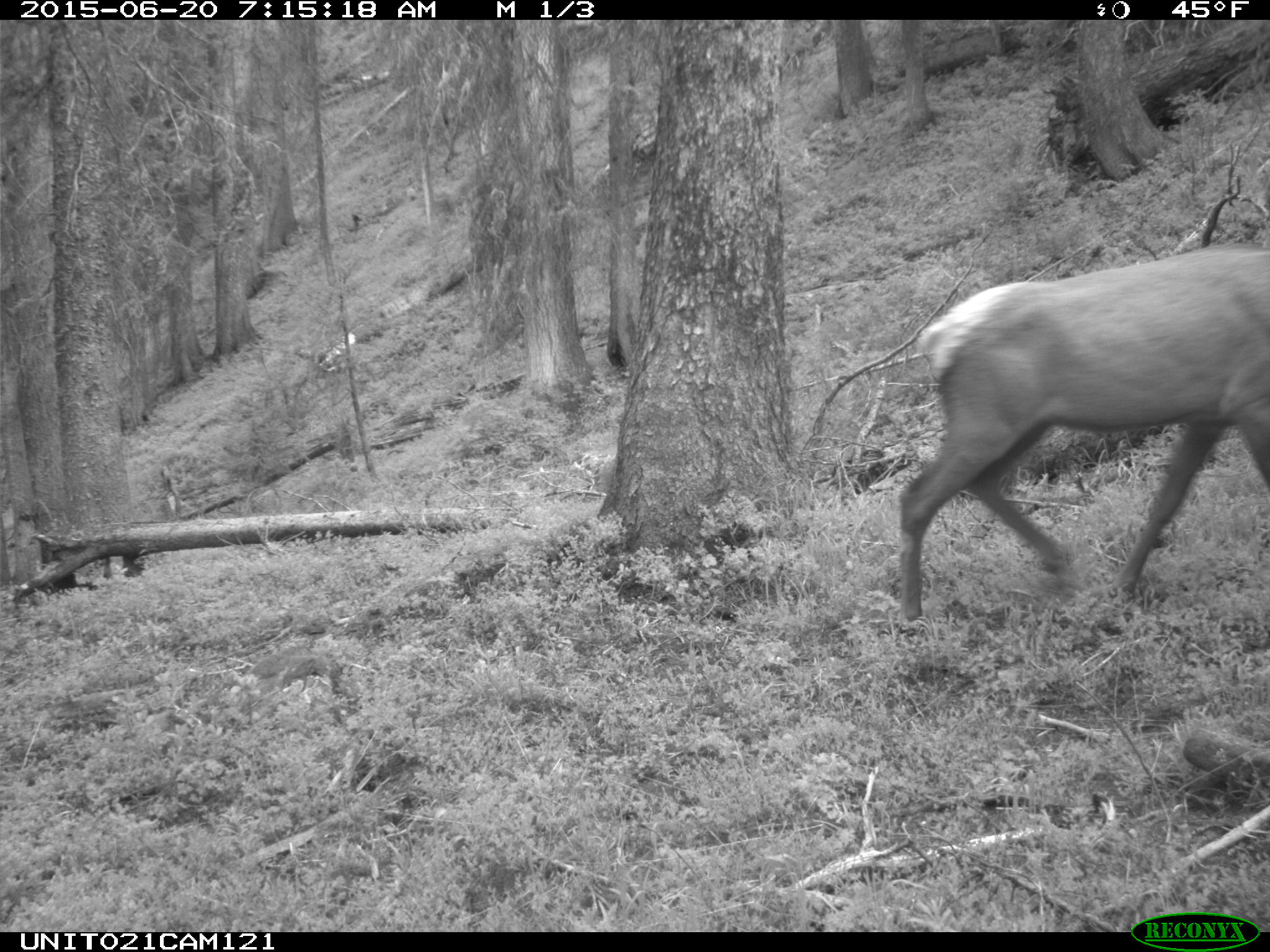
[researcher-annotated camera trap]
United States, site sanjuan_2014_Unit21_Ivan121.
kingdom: Animalia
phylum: Chordata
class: Mammalia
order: Artiodactyla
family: Cervidae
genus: Cervus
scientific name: Cervus elaphus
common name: red deer